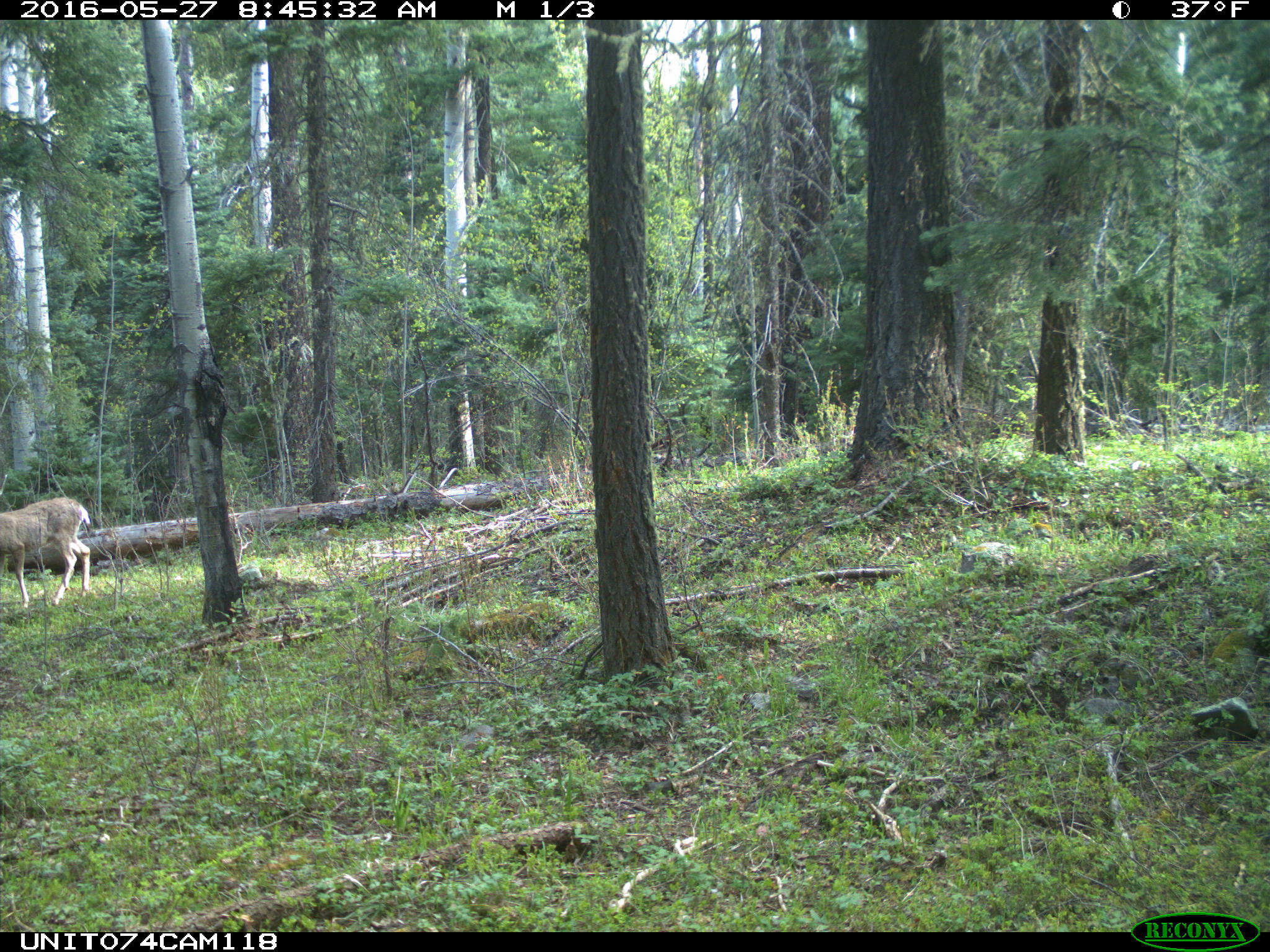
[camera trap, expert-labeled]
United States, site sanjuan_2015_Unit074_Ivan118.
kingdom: Animalia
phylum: Chordata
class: Mammalia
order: Artiodactyla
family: Cervidae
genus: Odocoileus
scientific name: Odocoileus hemionus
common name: mule deer